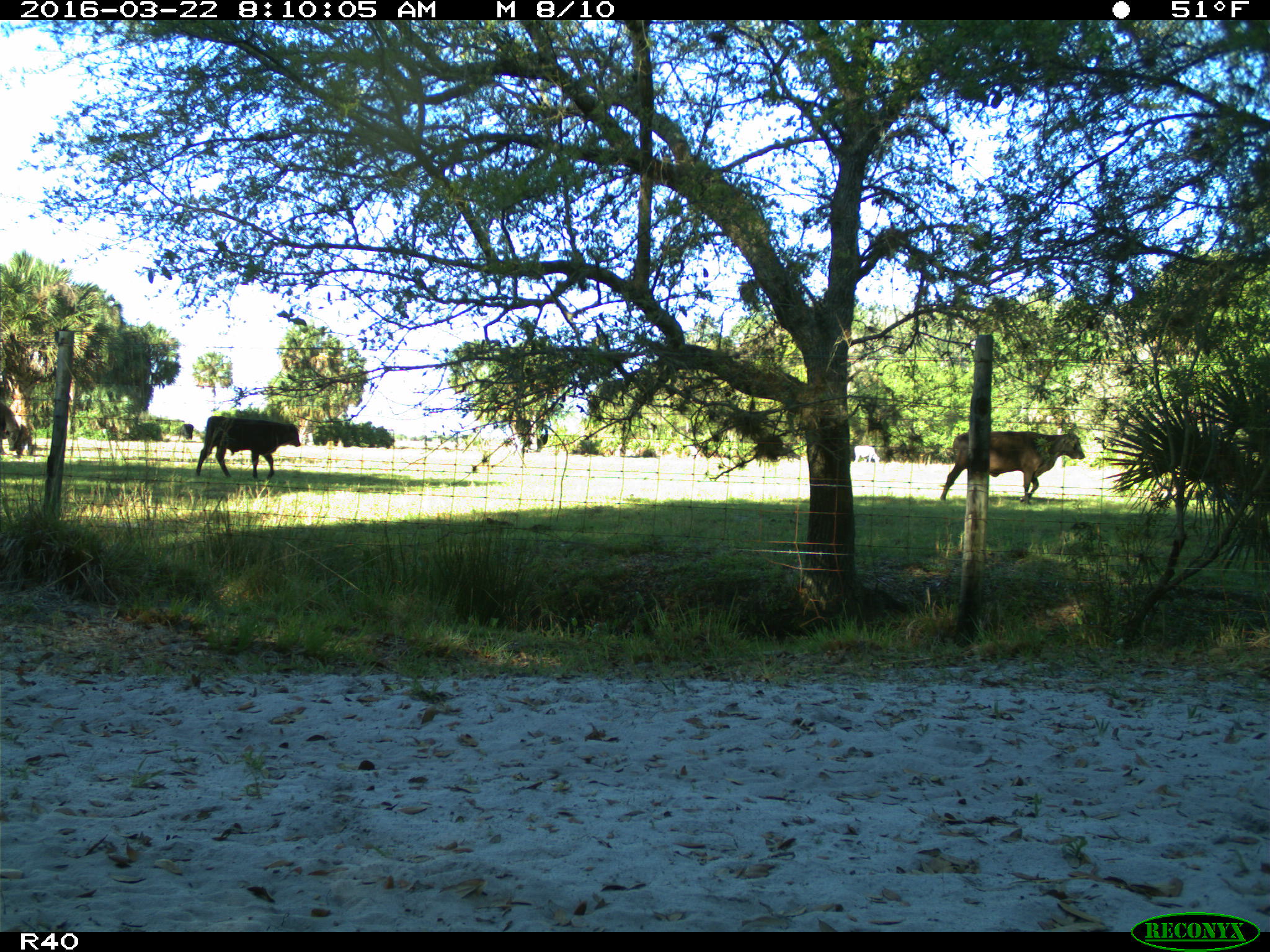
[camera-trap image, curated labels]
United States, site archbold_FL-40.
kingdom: Animalia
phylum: Chordata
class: Mammalia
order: Artiodactyla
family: Bovidae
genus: Bos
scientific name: Bos taurus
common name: domestic cow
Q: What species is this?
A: Bos taurus (domestic cow).